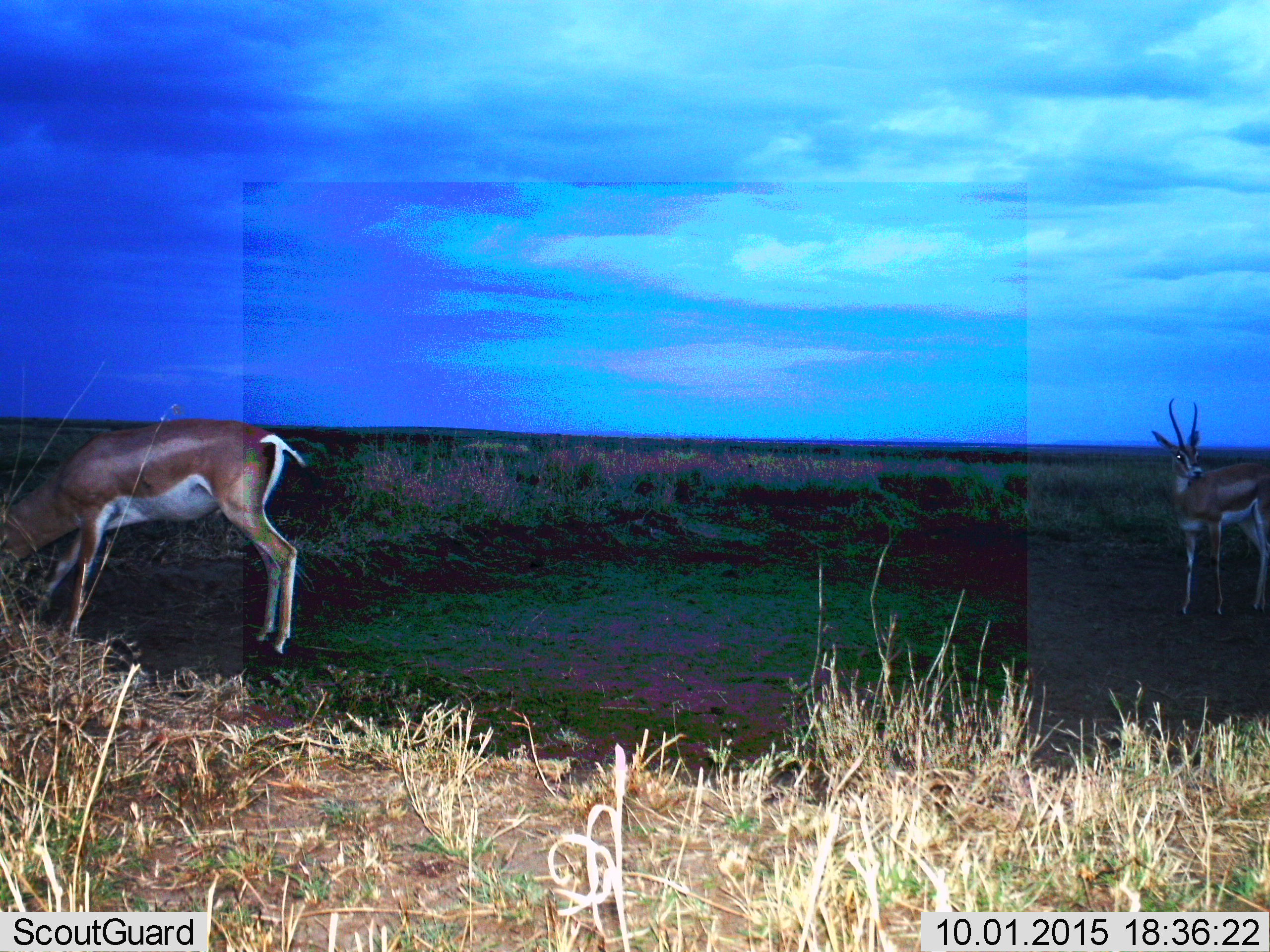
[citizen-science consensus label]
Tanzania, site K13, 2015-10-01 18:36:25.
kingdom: Animalia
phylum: Chordata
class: Mammalia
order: Artiodactyla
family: Bovidae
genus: Nanger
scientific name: Nanger granti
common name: grant's gazelle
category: gazellegrants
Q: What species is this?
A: Gazellegrants (grant's gazelle) (Nanger granti).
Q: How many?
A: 2.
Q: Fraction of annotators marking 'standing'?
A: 100%.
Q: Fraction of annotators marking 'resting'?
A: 0%.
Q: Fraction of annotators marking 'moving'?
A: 0%.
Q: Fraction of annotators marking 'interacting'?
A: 0%.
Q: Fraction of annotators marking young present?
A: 0%.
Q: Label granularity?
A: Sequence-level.